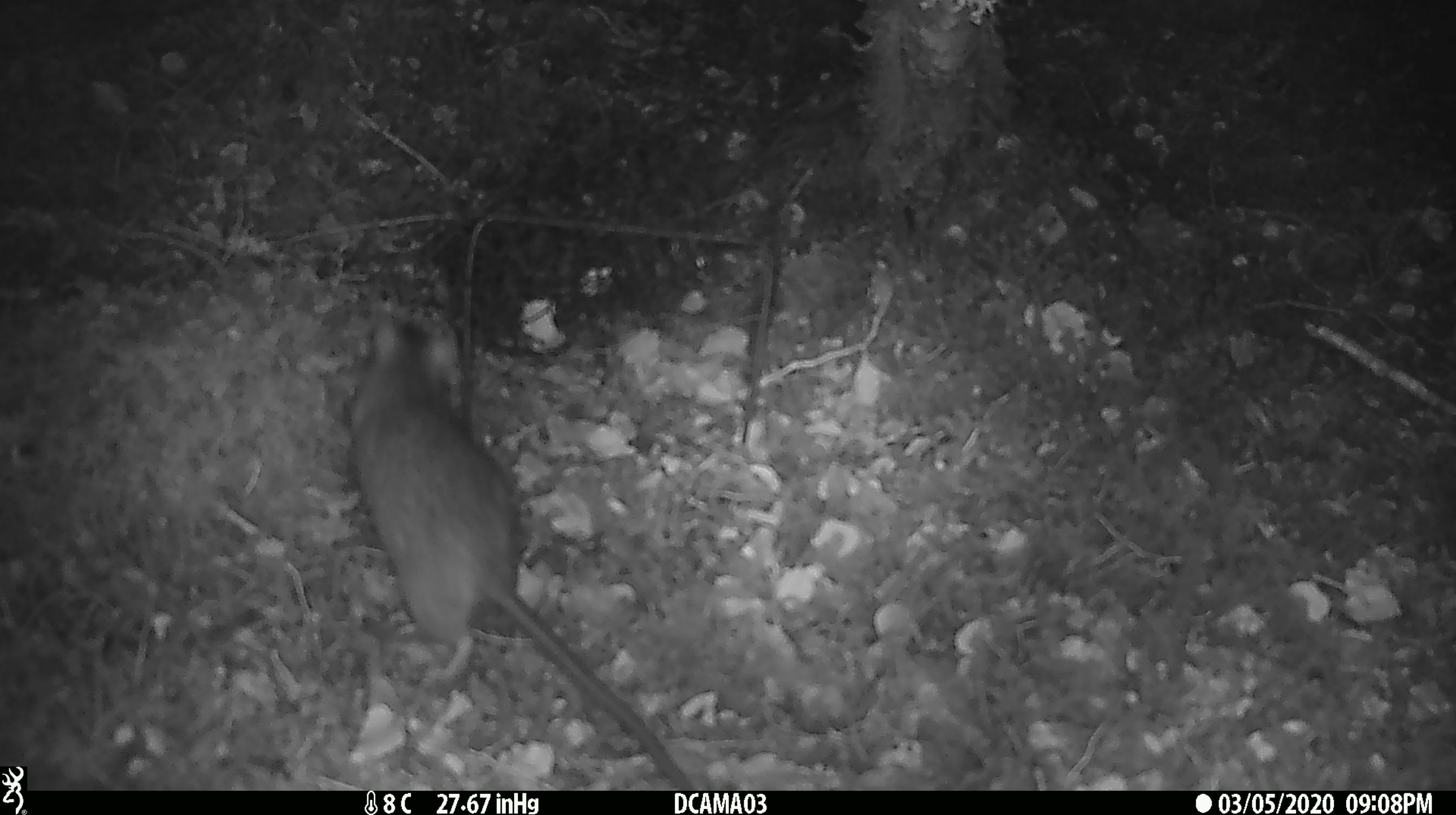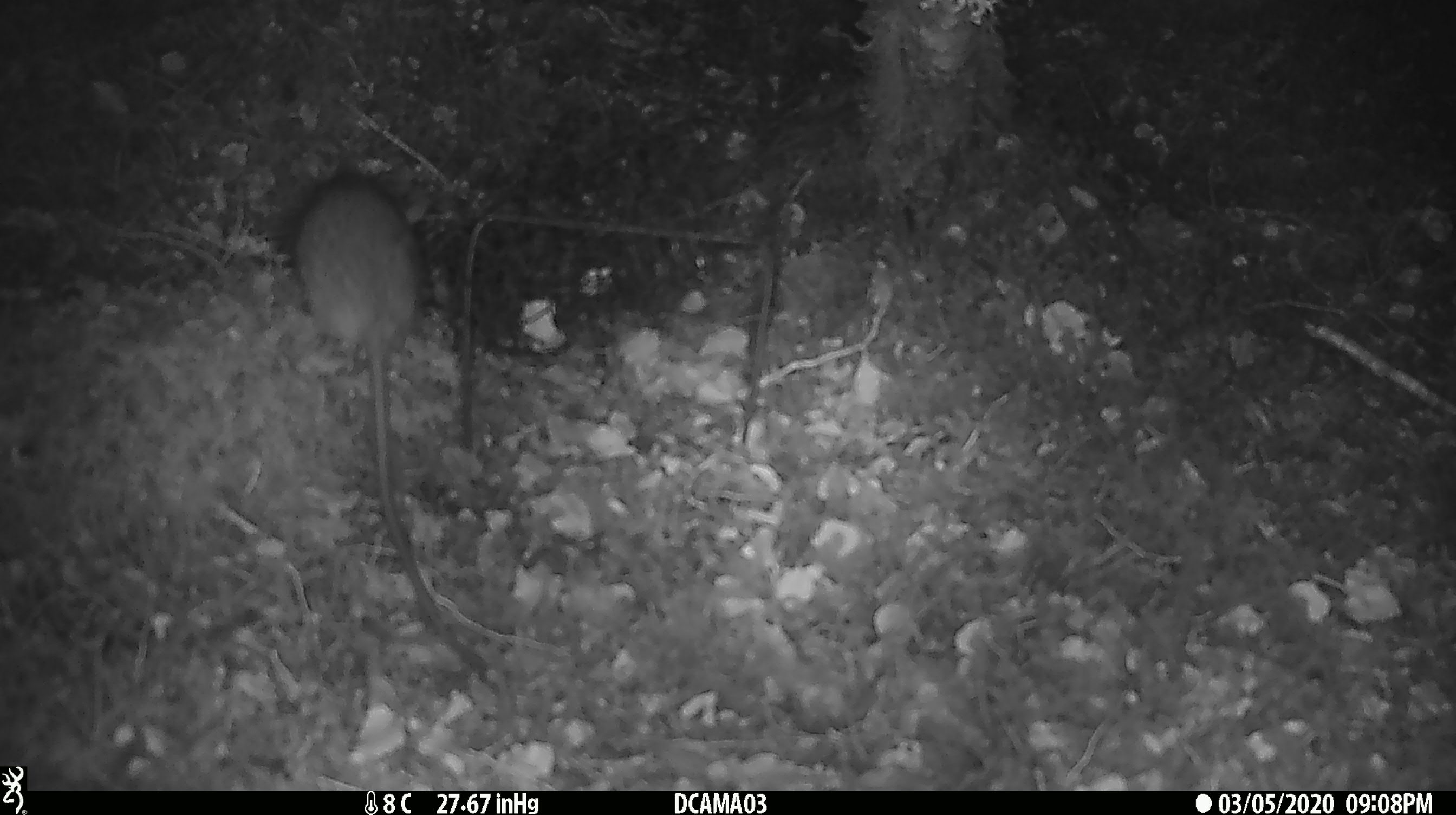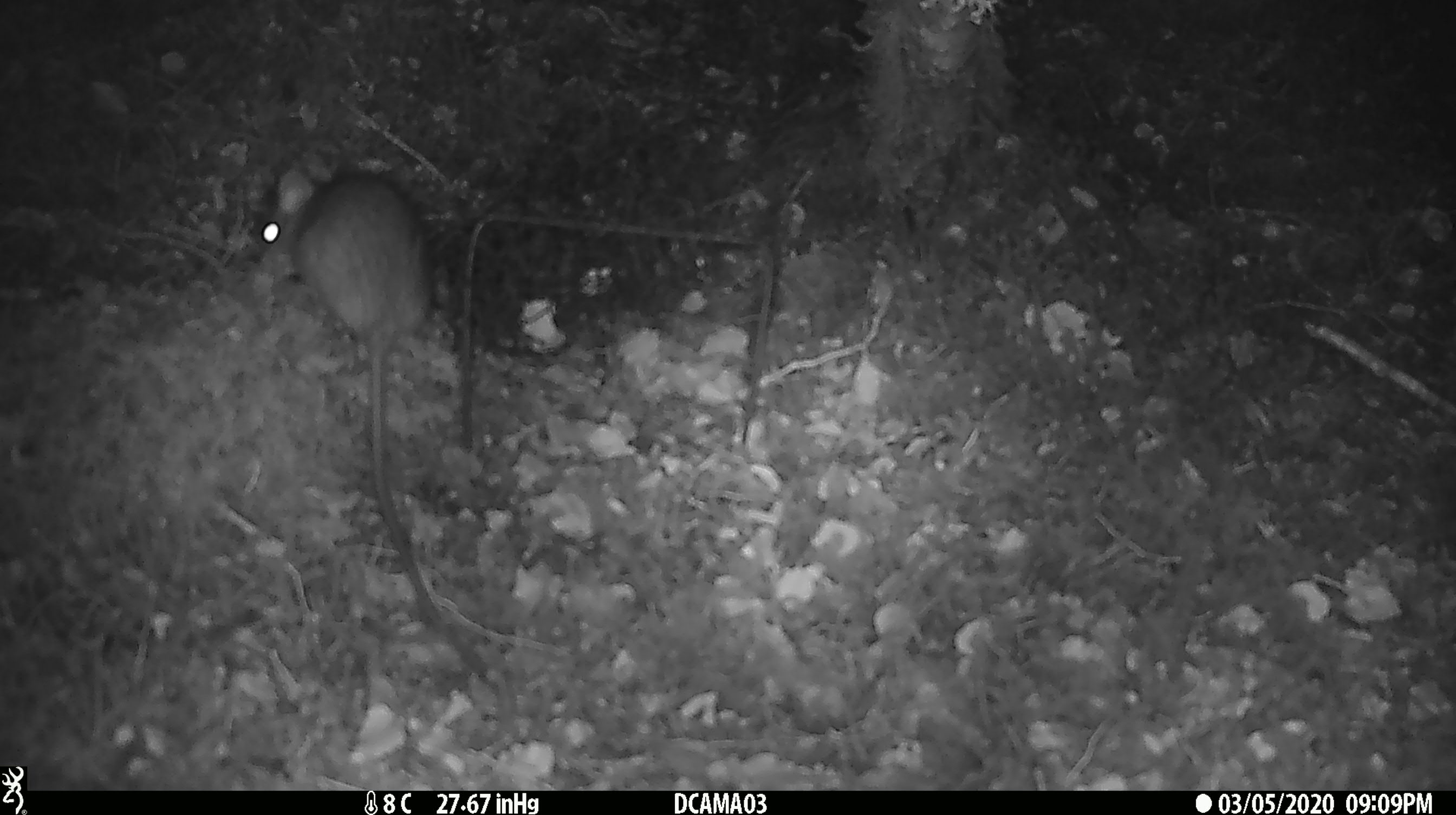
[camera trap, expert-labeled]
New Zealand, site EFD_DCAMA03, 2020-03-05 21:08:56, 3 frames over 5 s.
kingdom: Animalia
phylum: Chordata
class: Mammalia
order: Rodentia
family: Muridae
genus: Rattus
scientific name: Rattus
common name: rat